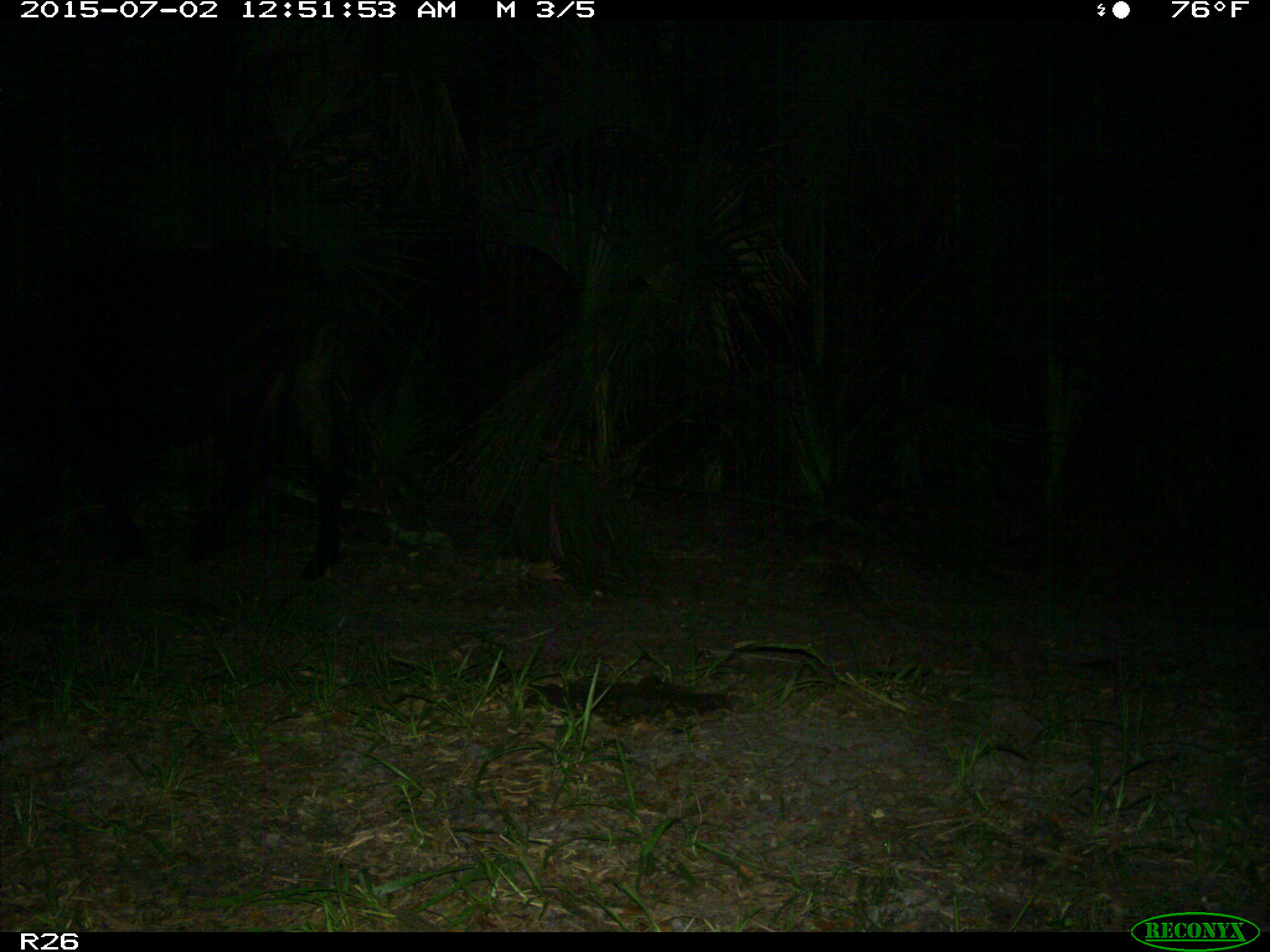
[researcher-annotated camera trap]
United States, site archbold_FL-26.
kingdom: Animalia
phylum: Chordata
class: Mammalia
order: Artiodactyla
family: Bovidae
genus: Bos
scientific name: Bos taurus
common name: domestic cow